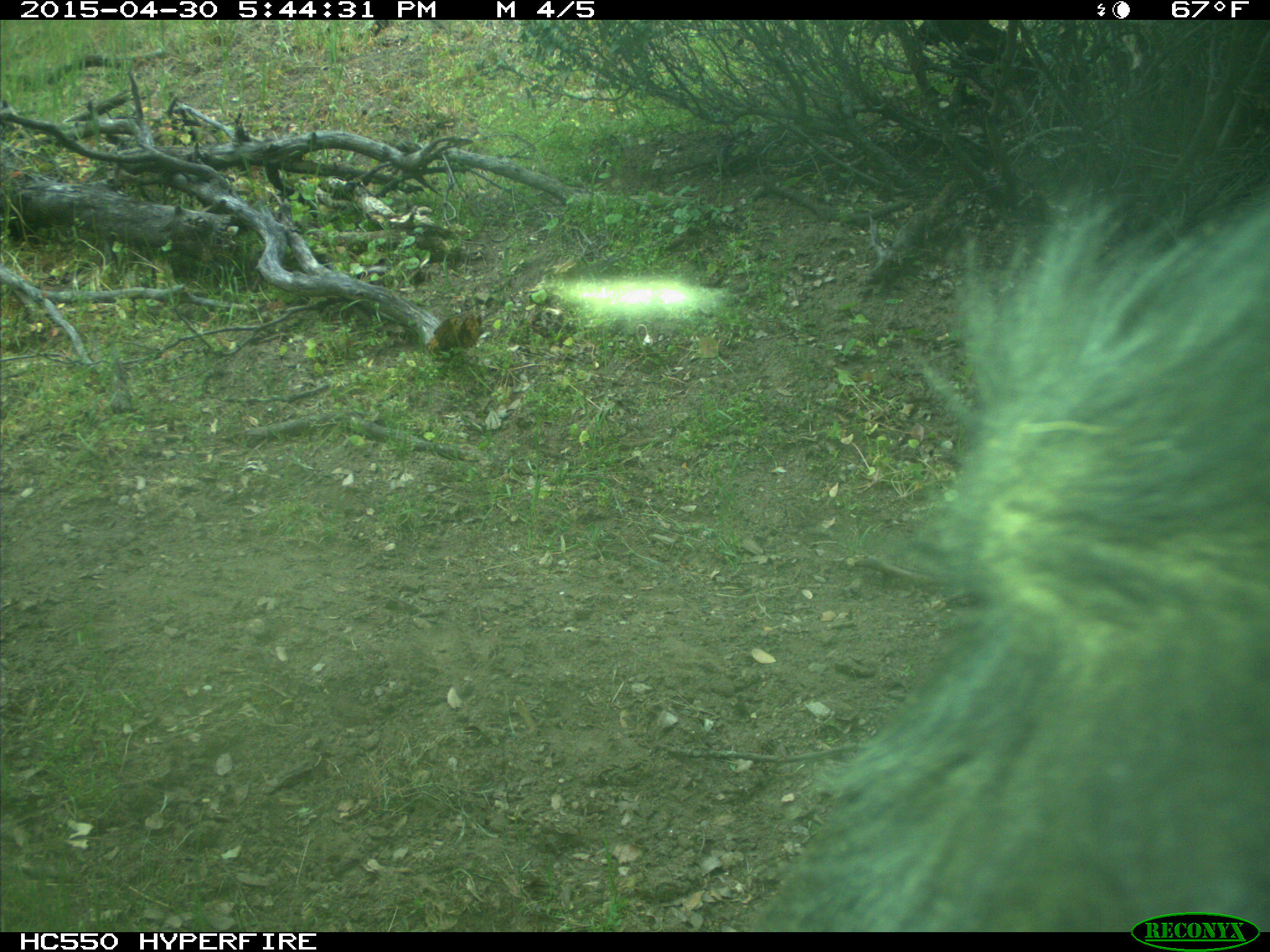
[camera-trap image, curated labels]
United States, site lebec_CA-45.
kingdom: Animalia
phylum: Chordata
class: Mammalia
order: Artiodactyla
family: Bovidae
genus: Bos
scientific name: Bos taurus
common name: domestic cow